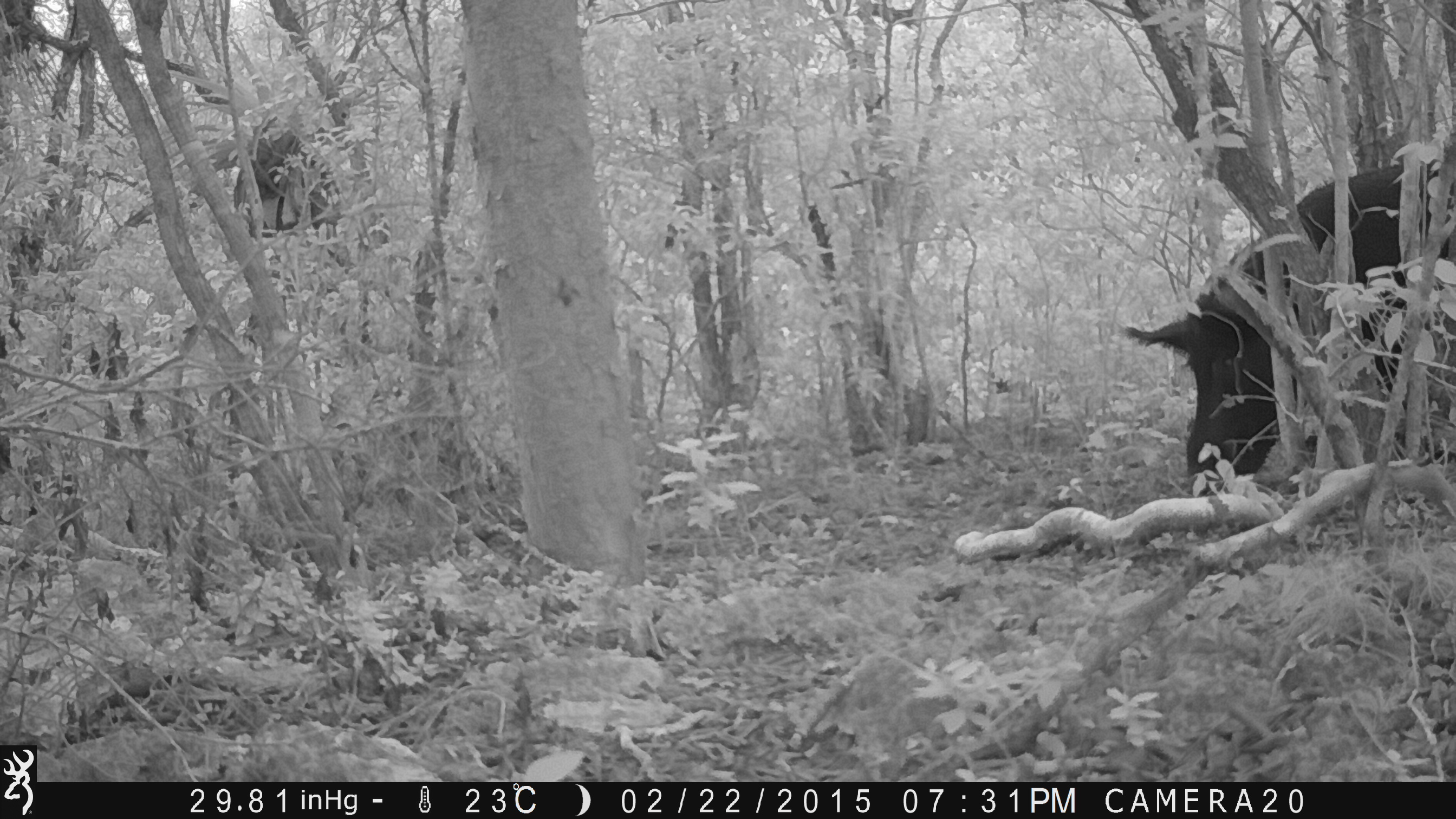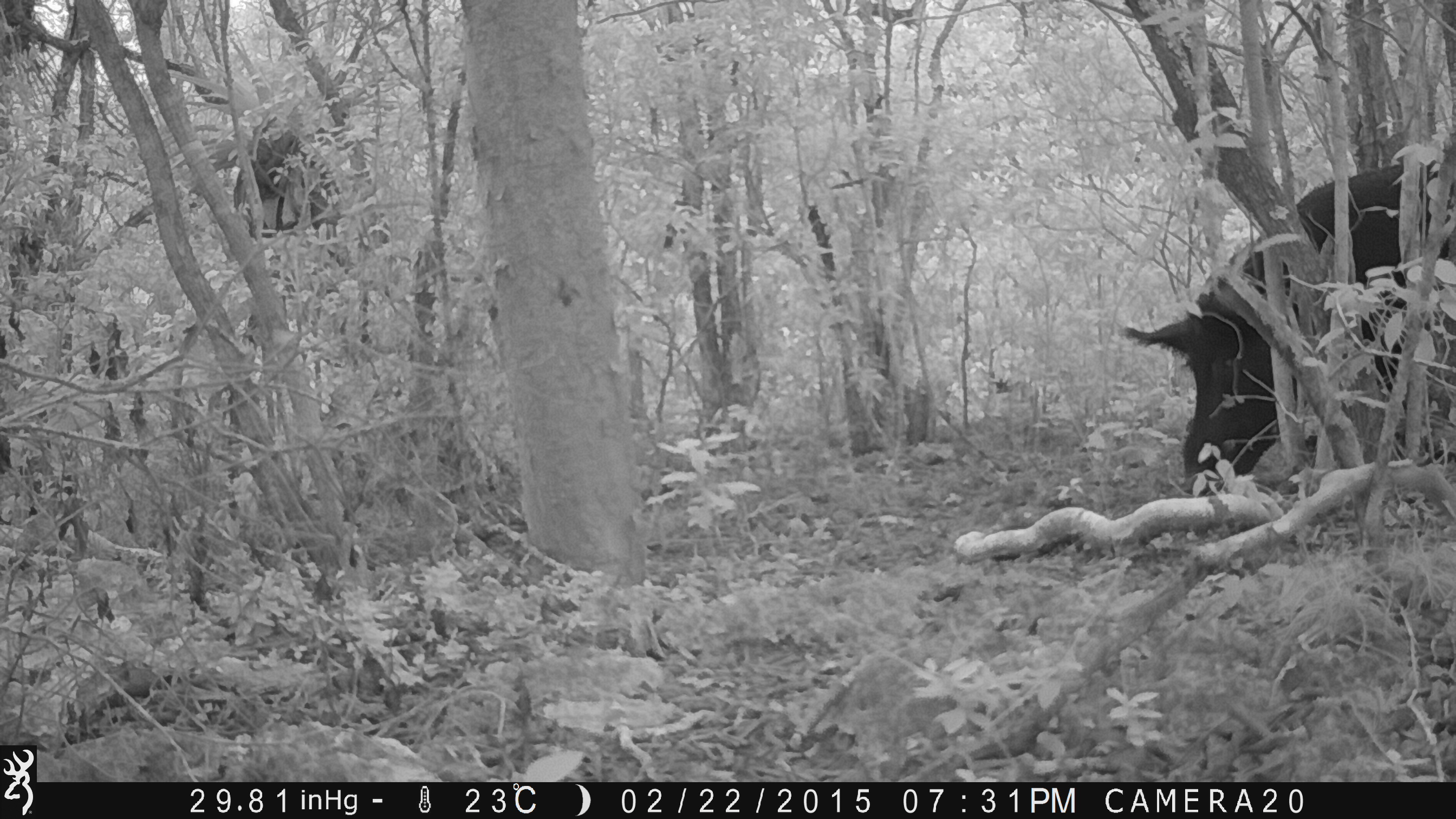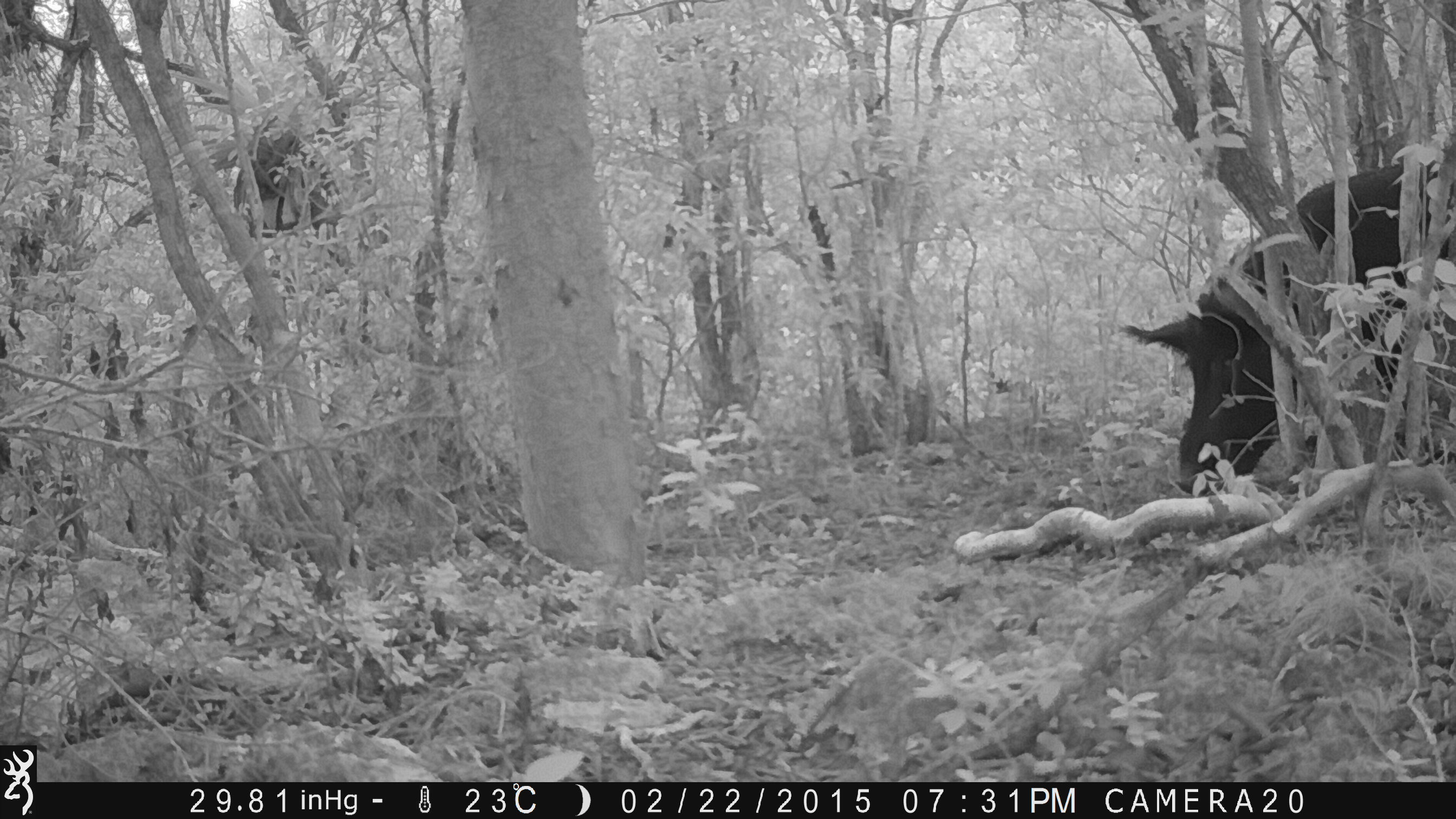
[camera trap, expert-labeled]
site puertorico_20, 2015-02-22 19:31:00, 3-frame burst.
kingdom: Animalia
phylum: Chordata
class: Mammalia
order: Artiodactyla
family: Suidae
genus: Sus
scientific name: Sus scrofa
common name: pig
Pig (Sus scrofa).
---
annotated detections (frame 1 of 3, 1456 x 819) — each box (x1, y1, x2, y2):
pig: (1127, 162, 1439, 497)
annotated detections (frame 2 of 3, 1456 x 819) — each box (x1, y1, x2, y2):
pig: (1116, 137, 1438, 492)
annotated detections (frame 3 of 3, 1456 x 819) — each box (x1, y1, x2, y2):
pig: (1120, 192, 1437, 498)